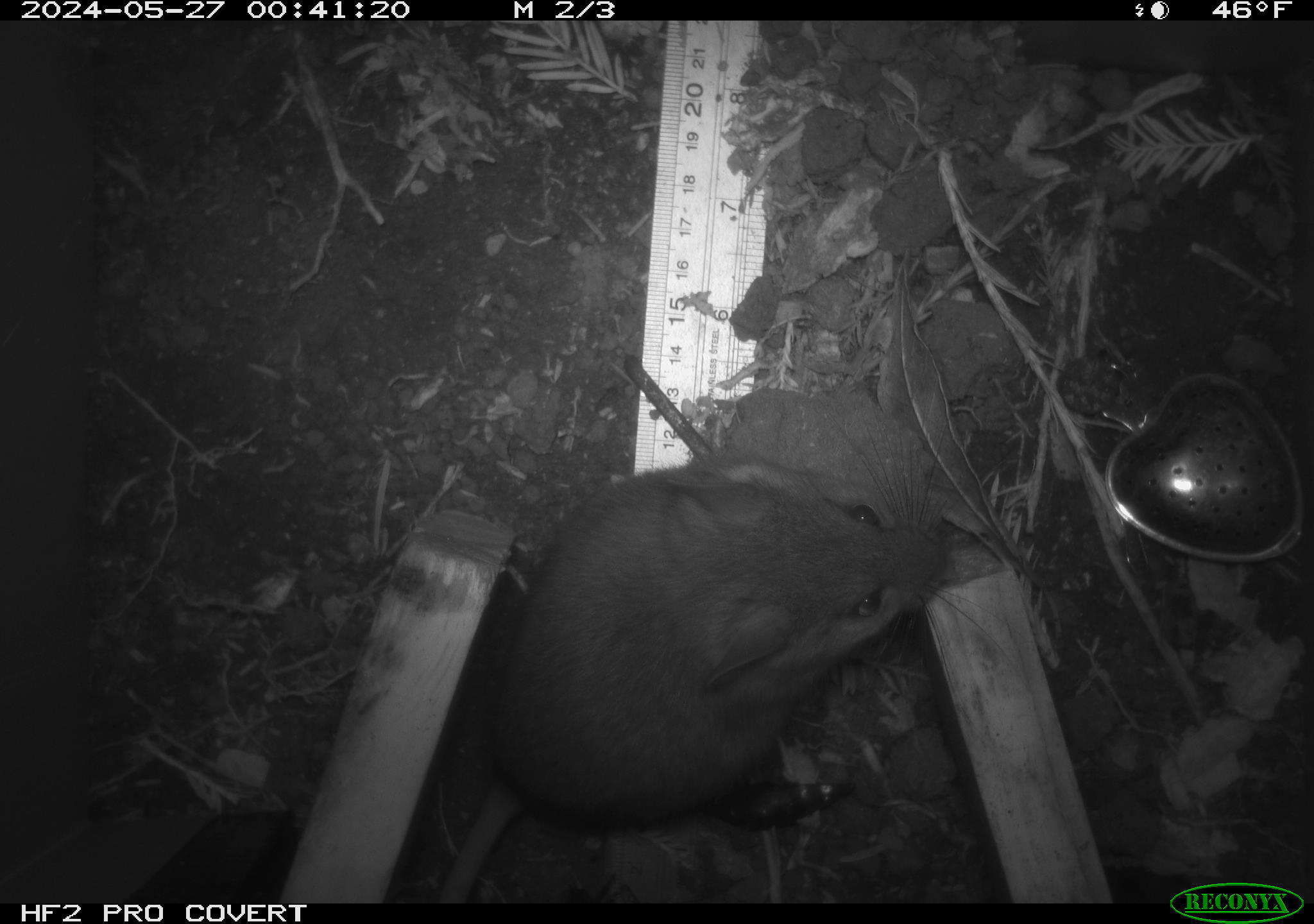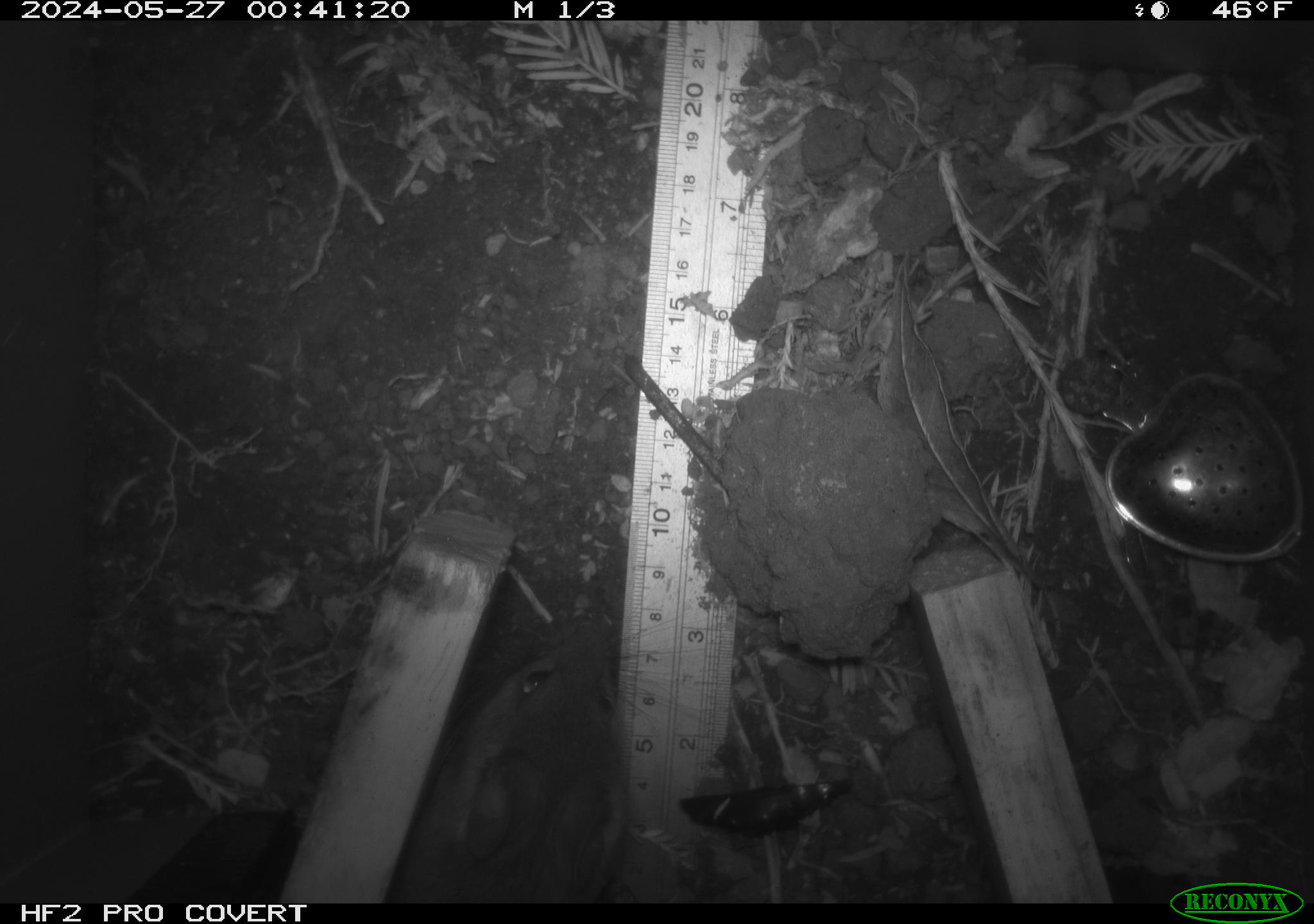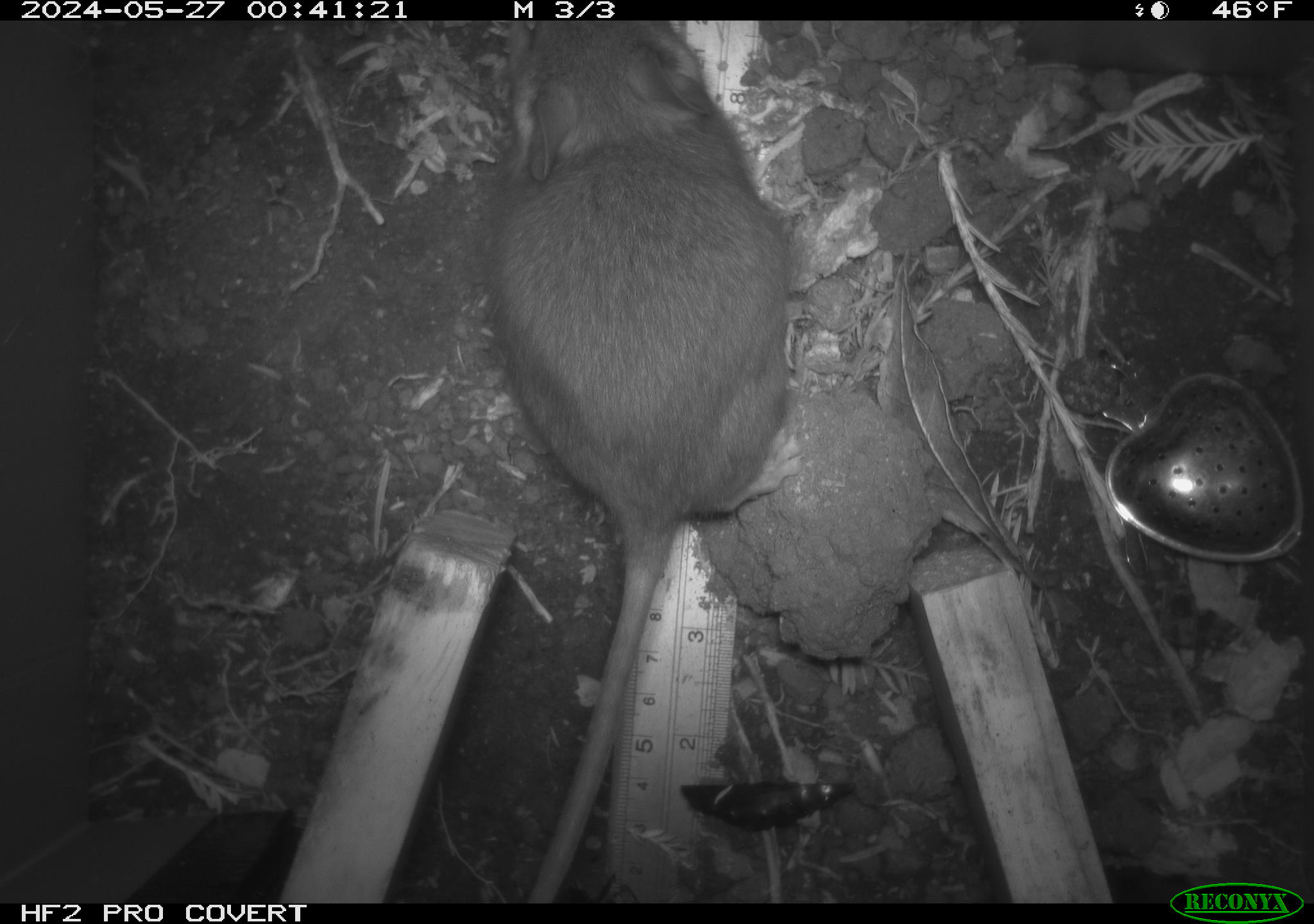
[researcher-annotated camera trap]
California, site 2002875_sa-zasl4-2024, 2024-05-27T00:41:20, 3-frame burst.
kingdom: Animalia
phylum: Chordata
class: Mammalia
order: Rodentia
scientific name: Rodentia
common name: rodent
Rodent (Rodentia).